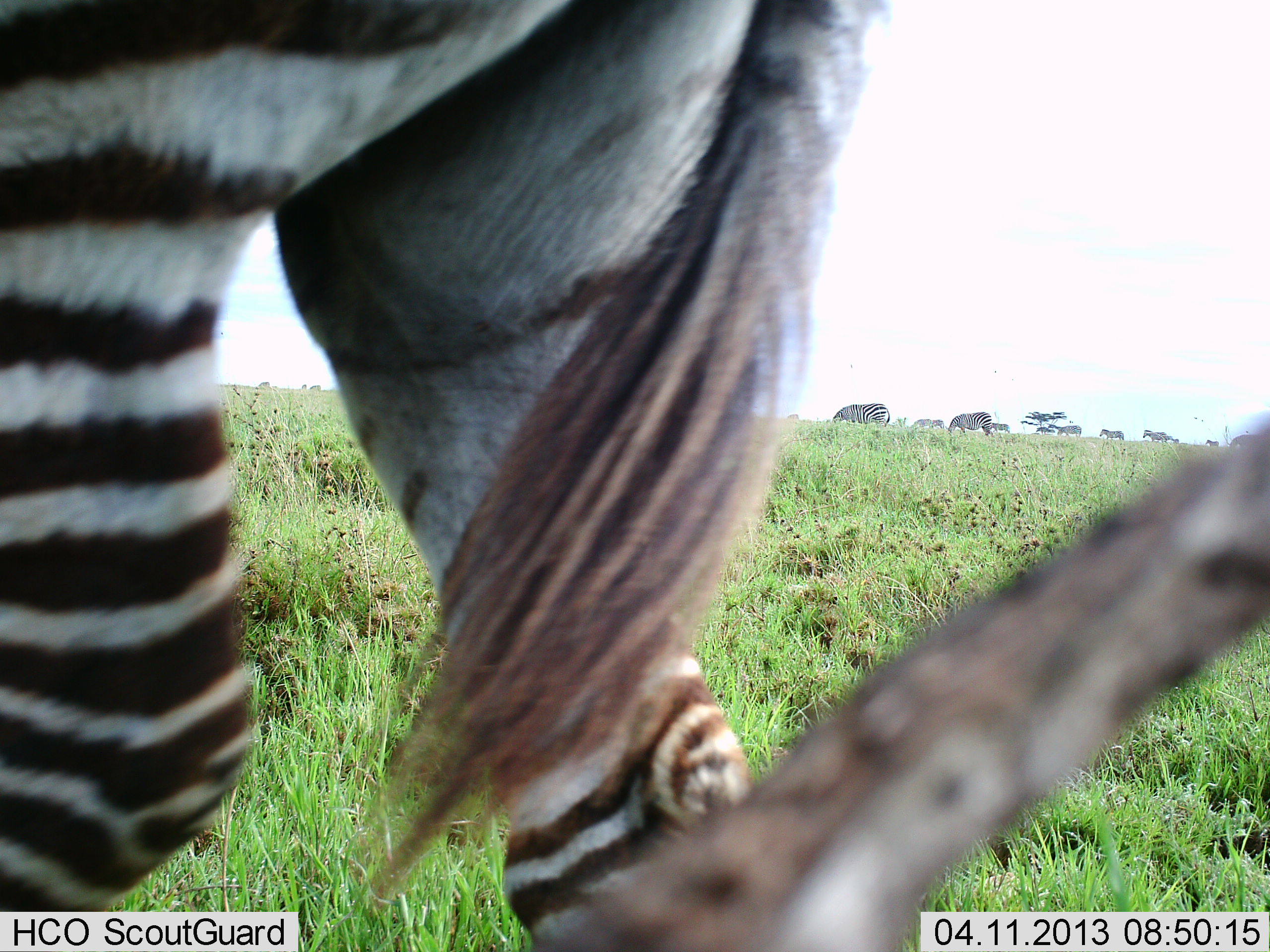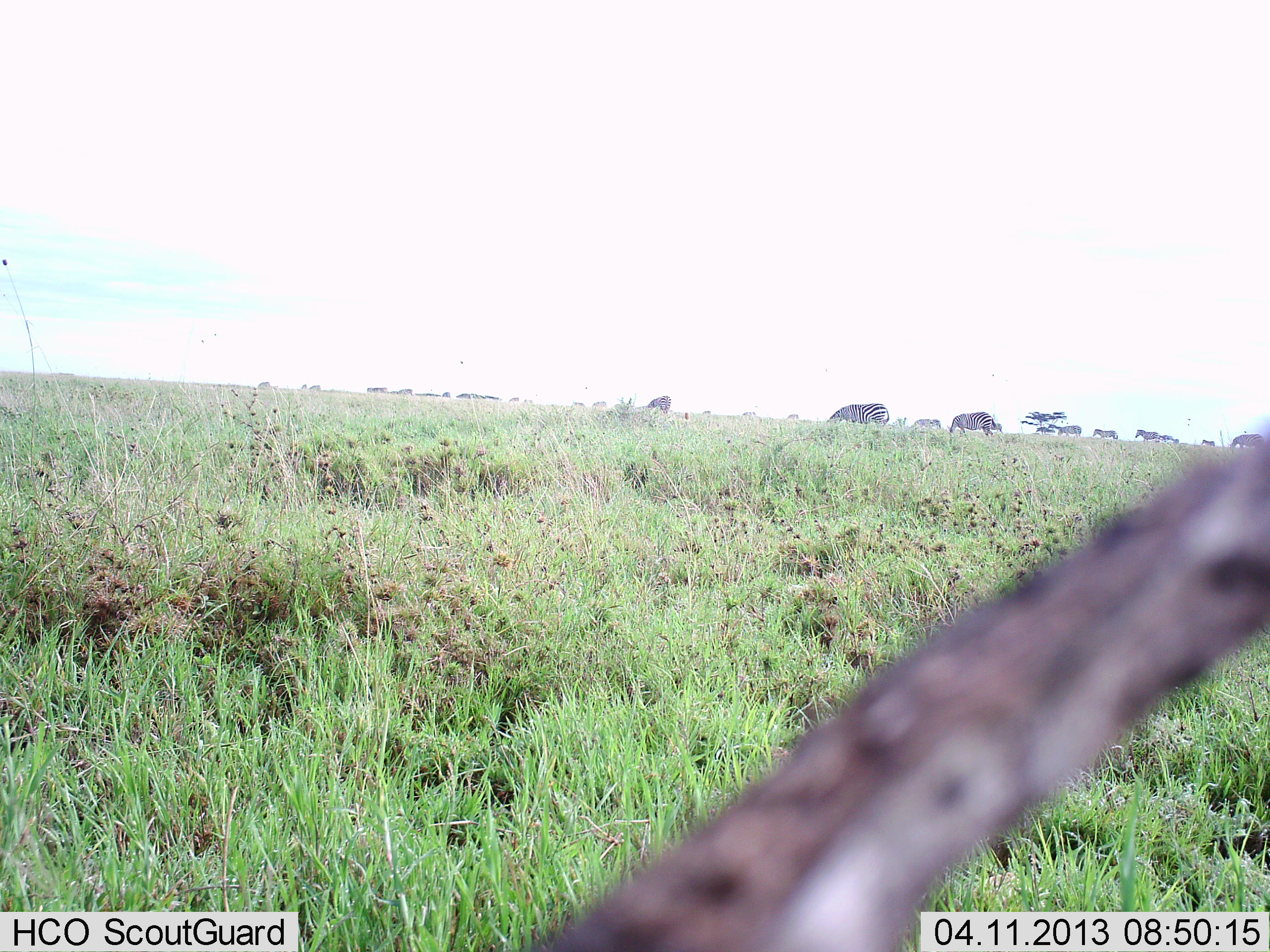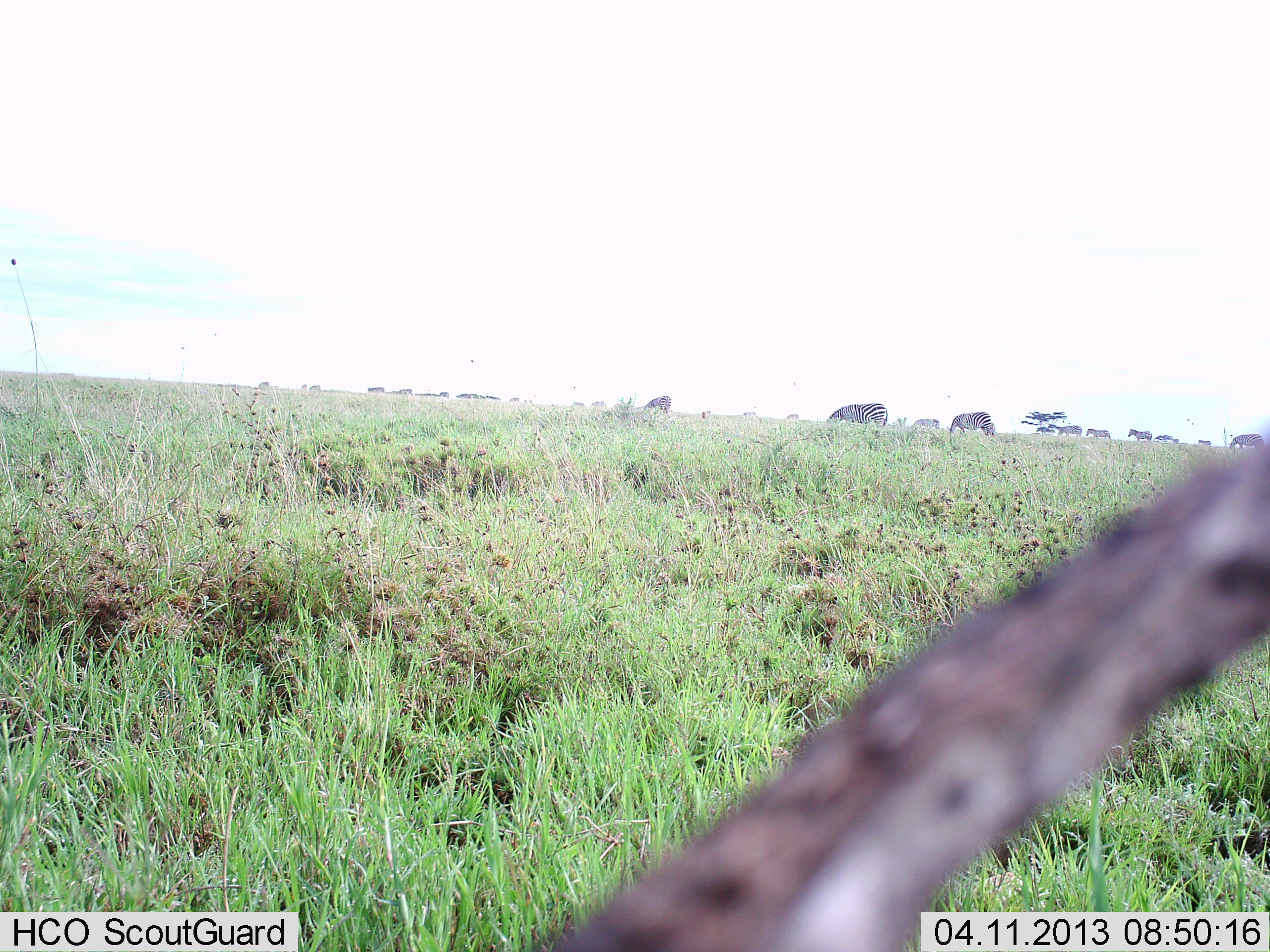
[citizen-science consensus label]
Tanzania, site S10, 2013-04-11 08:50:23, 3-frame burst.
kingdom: Animalia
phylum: Chordata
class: Mammalia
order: Perissodactyla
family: Equidae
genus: Equus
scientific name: Equus quagga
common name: plains zebra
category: zebra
Zebra (plains zebra) (Equus quagga), count 8. Behavior (volunteer vote fractions): standing 27%, resting 0%, moving 93%, interacting 0%. Young present (vote fraction): 0%. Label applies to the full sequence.